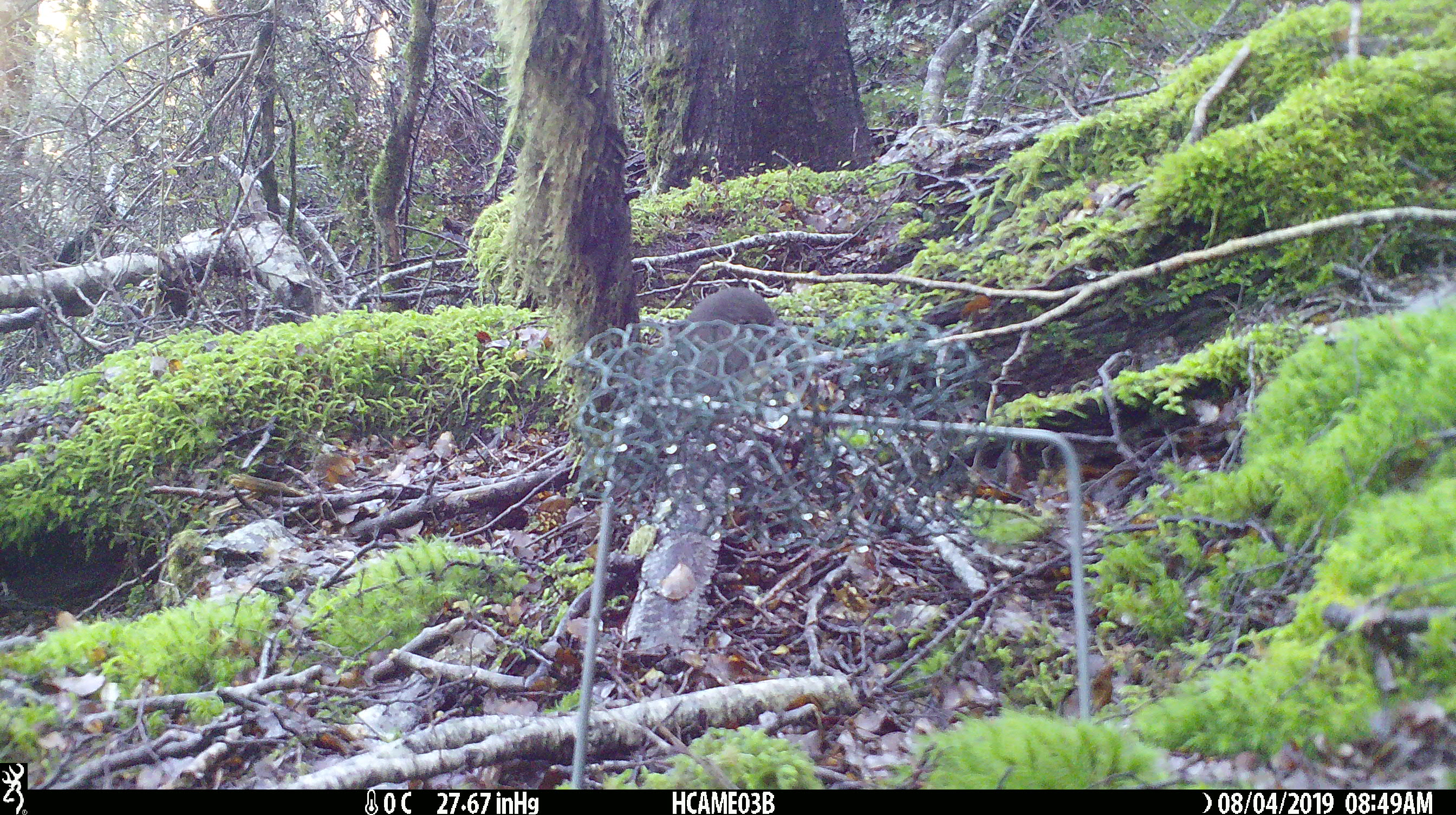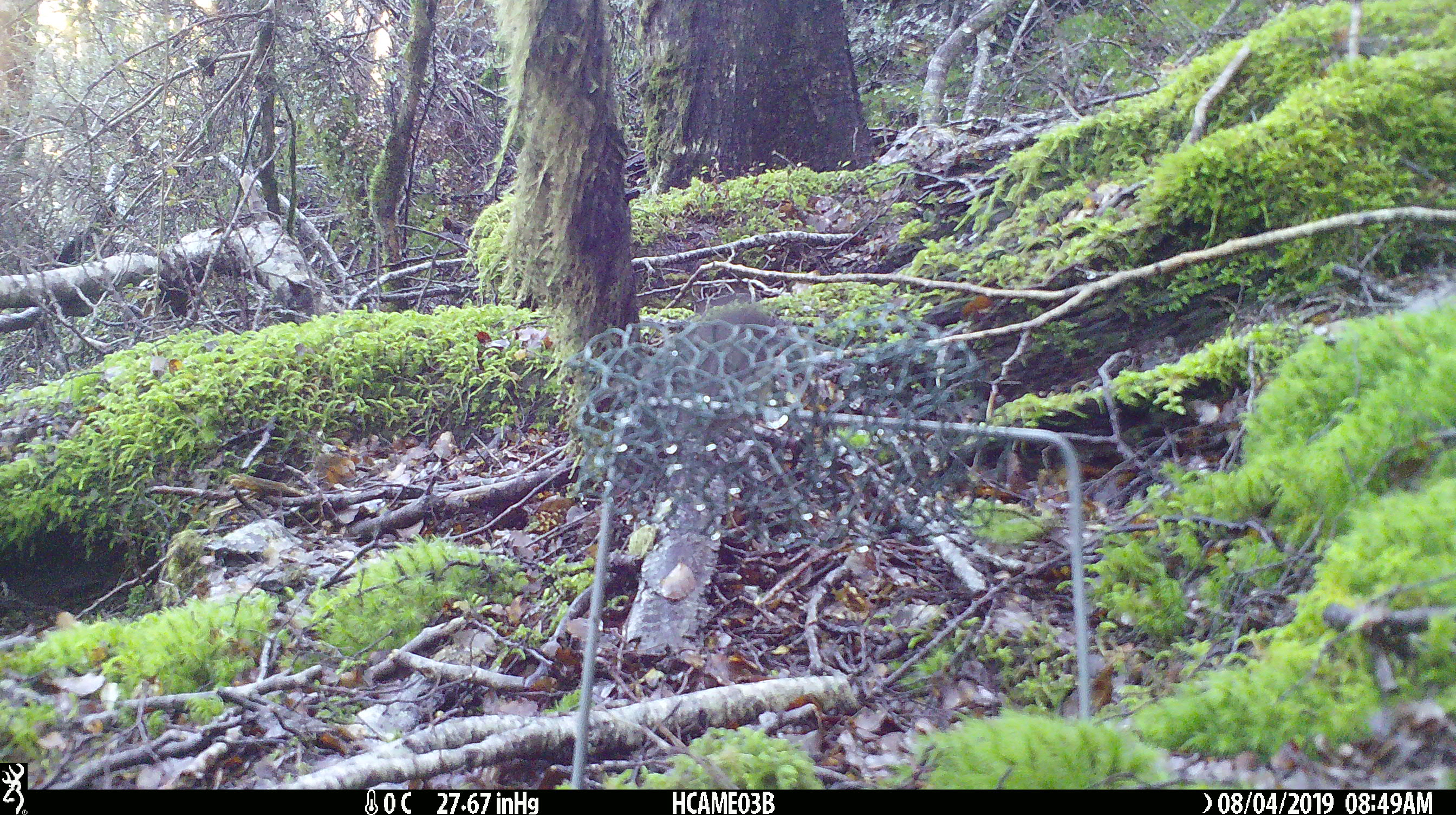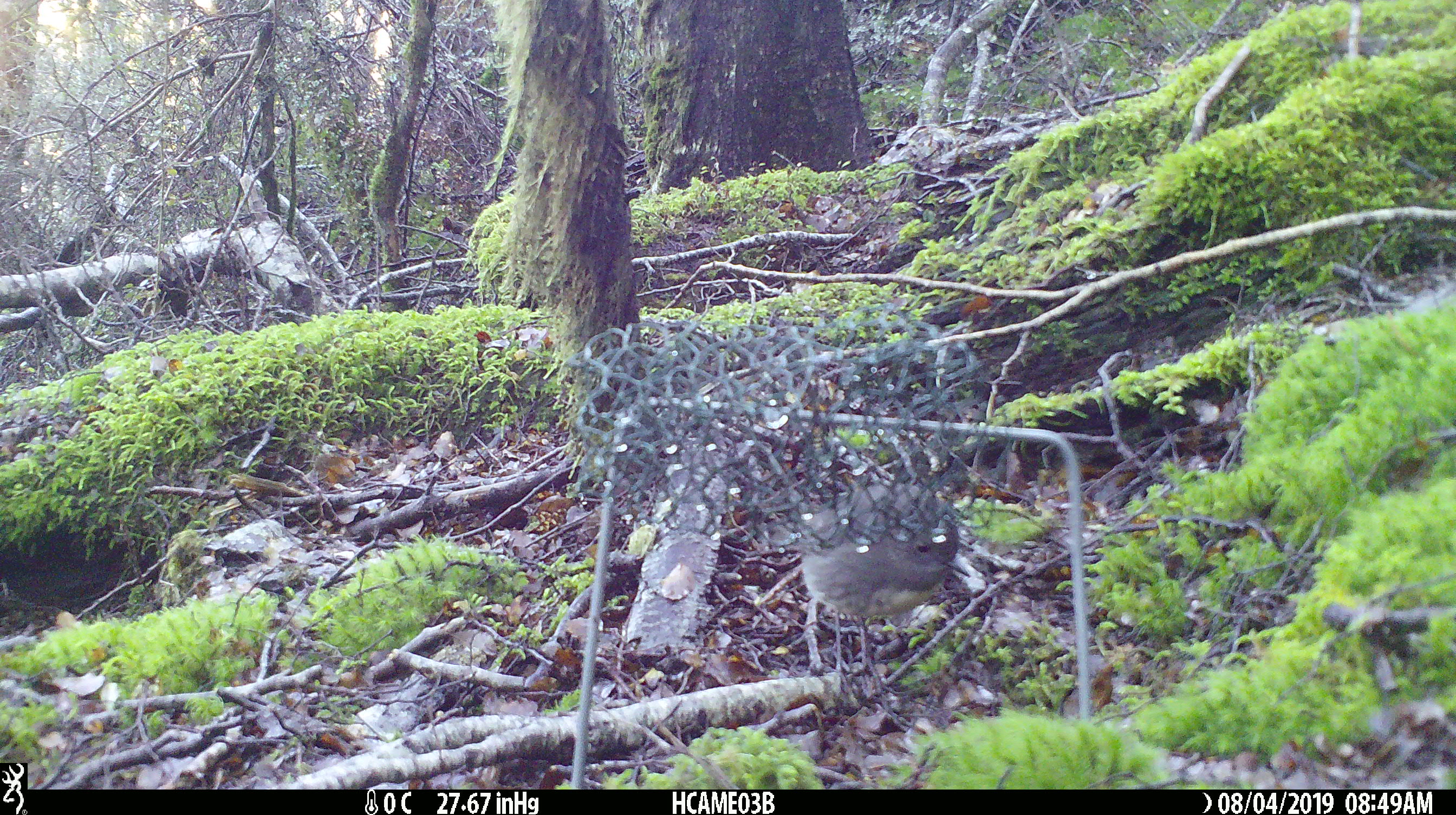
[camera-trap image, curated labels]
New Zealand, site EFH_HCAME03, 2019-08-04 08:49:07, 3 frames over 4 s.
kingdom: Animalia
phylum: Chordata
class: Aves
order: Passeriformes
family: Petroicidae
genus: Petroica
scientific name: Petroica australis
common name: new zealand robin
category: robin